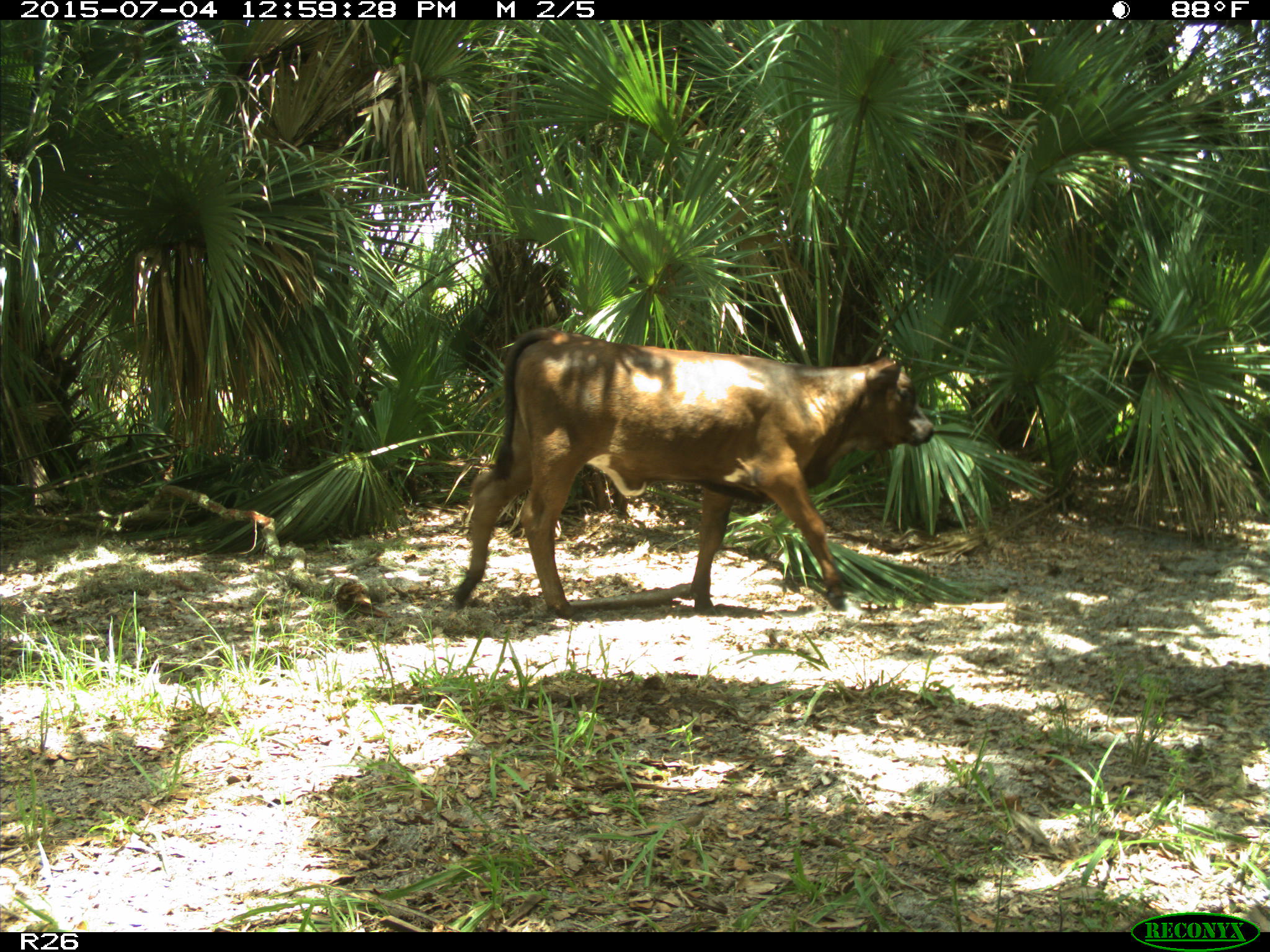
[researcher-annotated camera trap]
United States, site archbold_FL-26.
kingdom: Animalia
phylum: Chordata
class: Mammalia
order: Artiodactyla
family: Bovidae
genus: Bos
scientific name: Bos taurus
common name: domestic cow